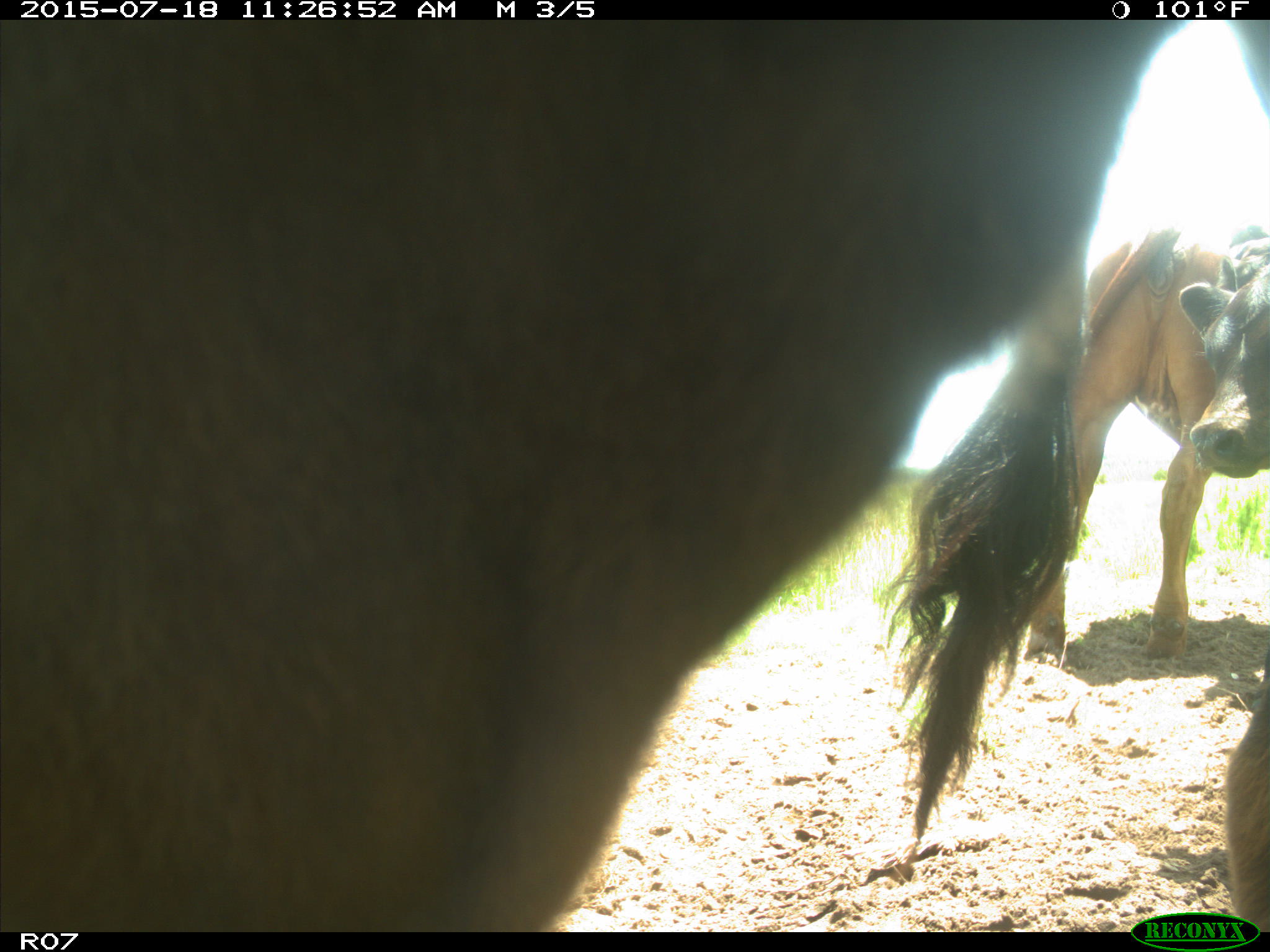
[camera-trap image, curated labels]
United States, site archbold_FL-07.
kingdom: Animalia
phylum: Chordata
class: Mammalia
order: Artiodactyla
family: Bovidae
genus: Bos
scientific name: Bos taurus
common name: domestic cow